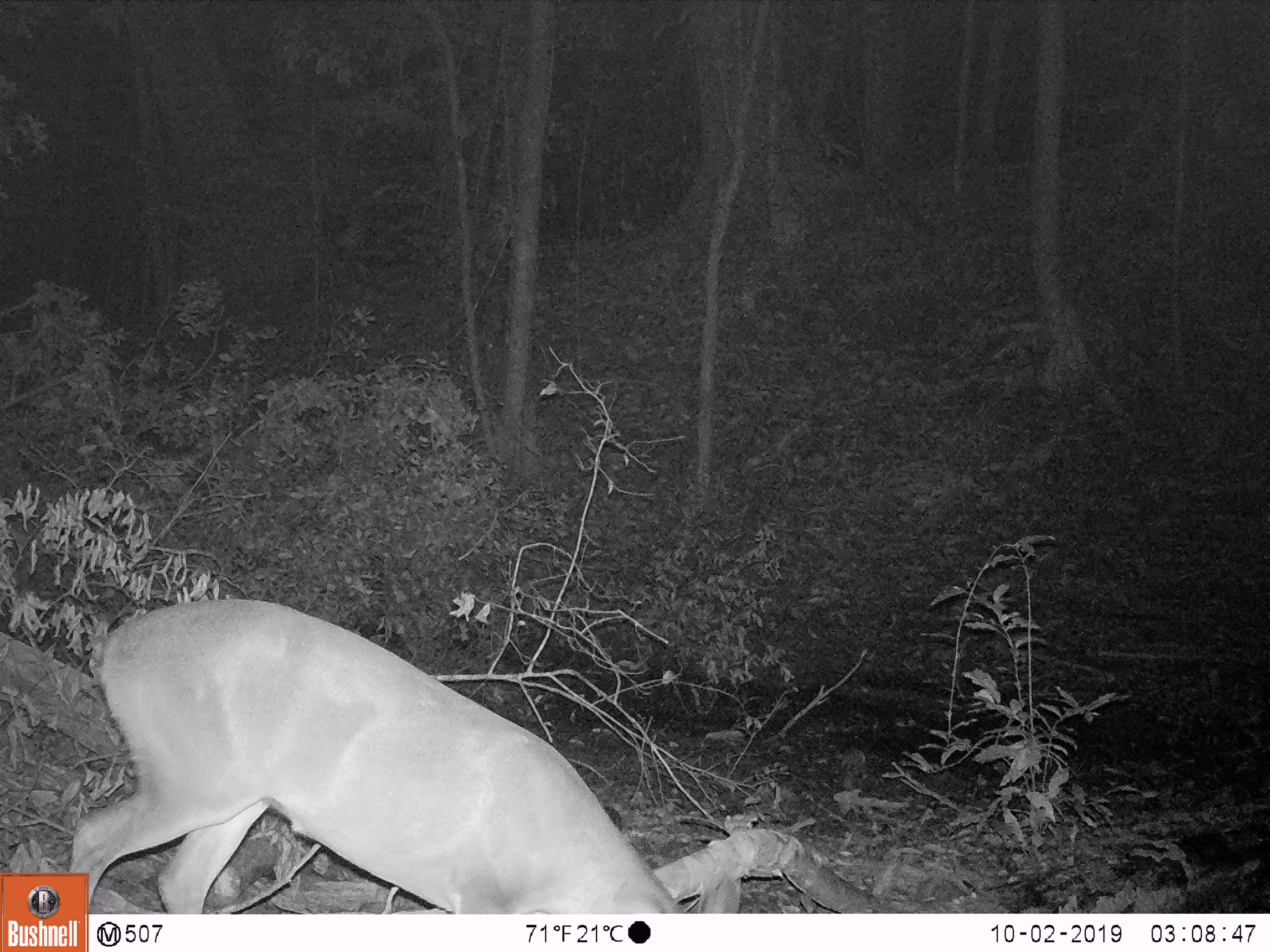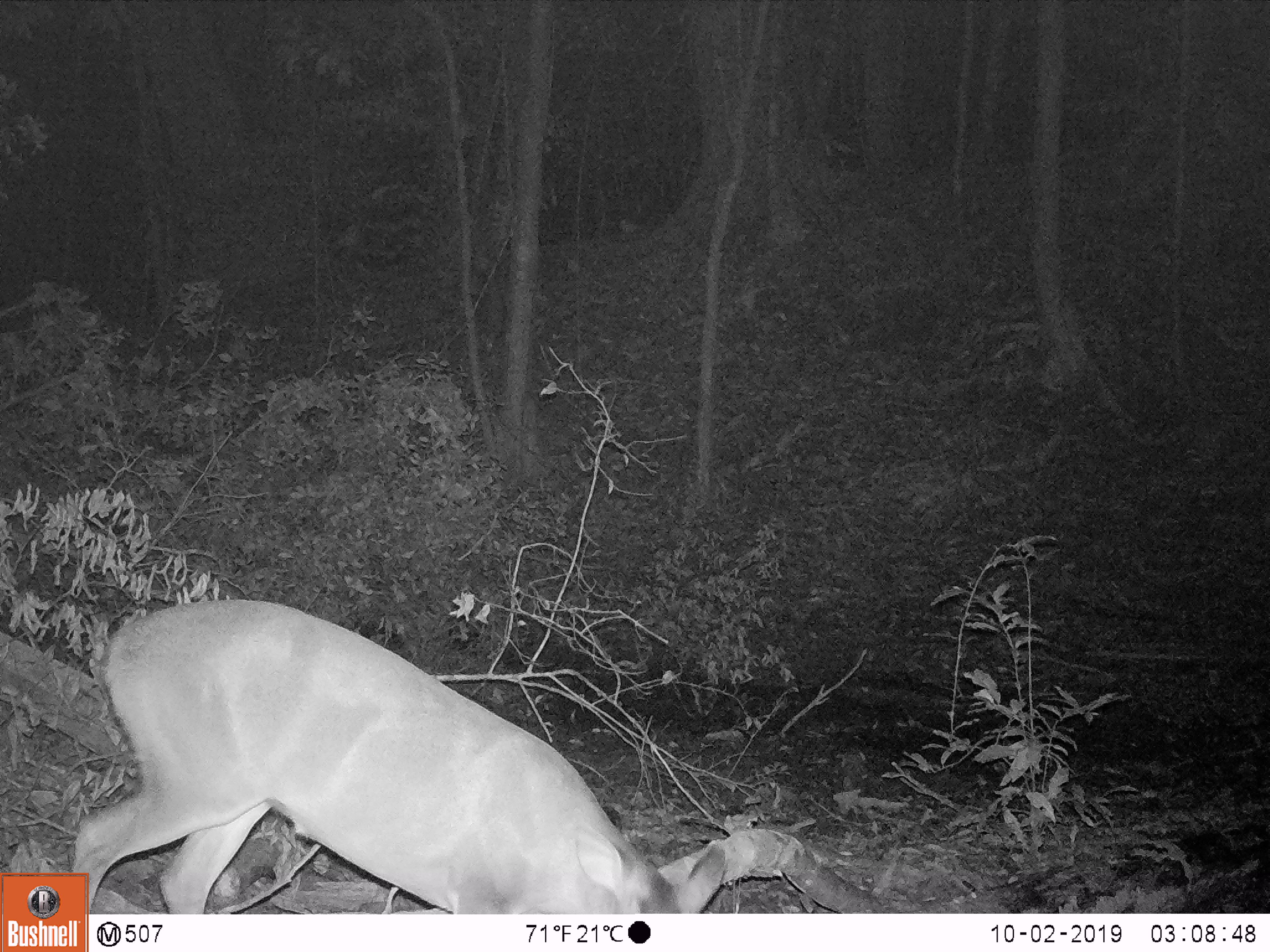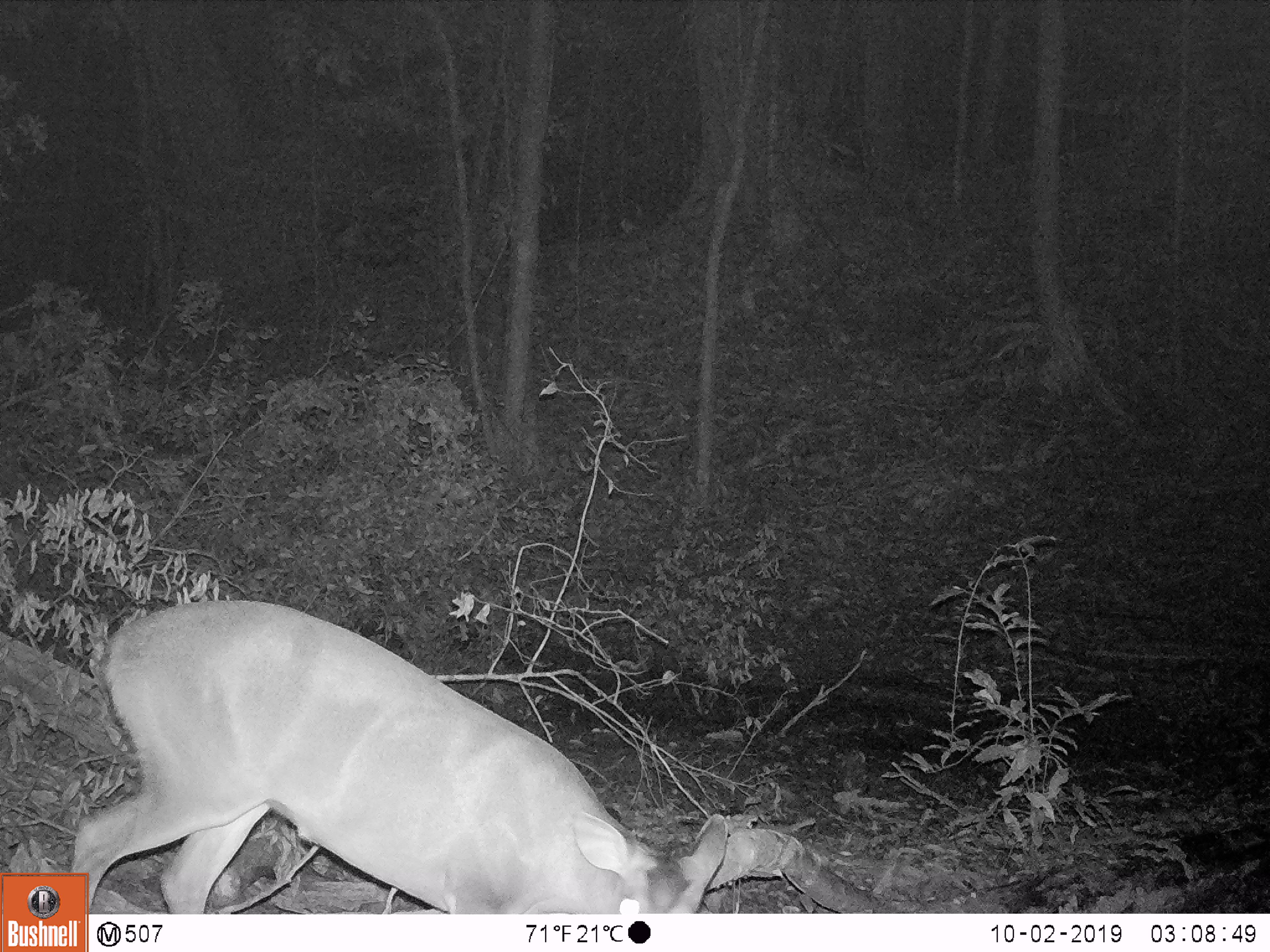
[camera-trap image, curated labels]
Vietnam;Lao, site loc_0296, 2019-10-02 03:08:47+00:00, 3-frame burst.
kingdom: Animalia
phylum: Chordata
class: Mammalia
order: Artiodactyla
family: Cervidae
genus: Muntiacus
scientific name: Muntiacus vuquangensis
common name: large-antlered muntjac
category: large antlered muntjac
Large antlered muntjac (large-antlered muntjac) (Muntiacus vuquangensis). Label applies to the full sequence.